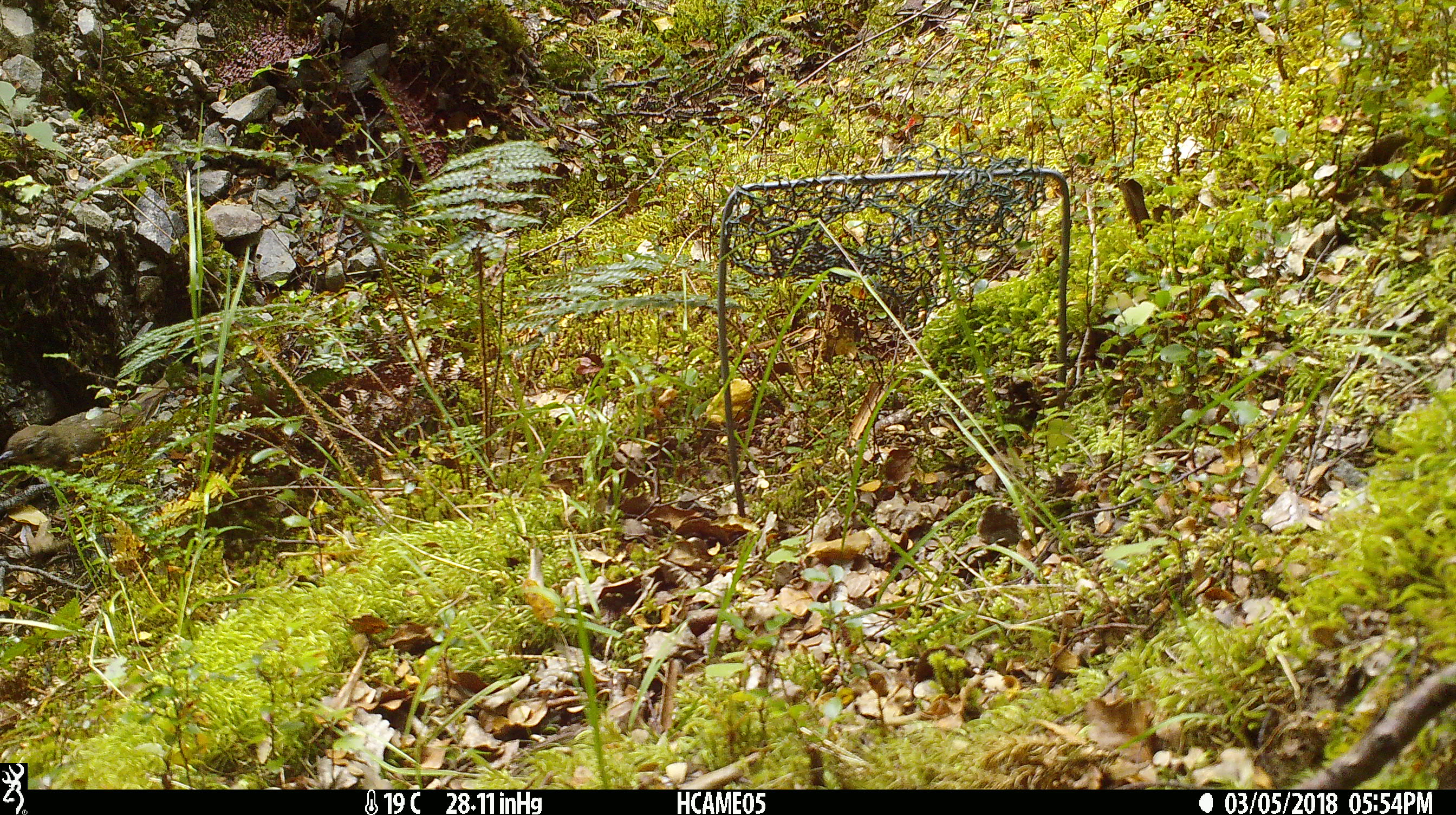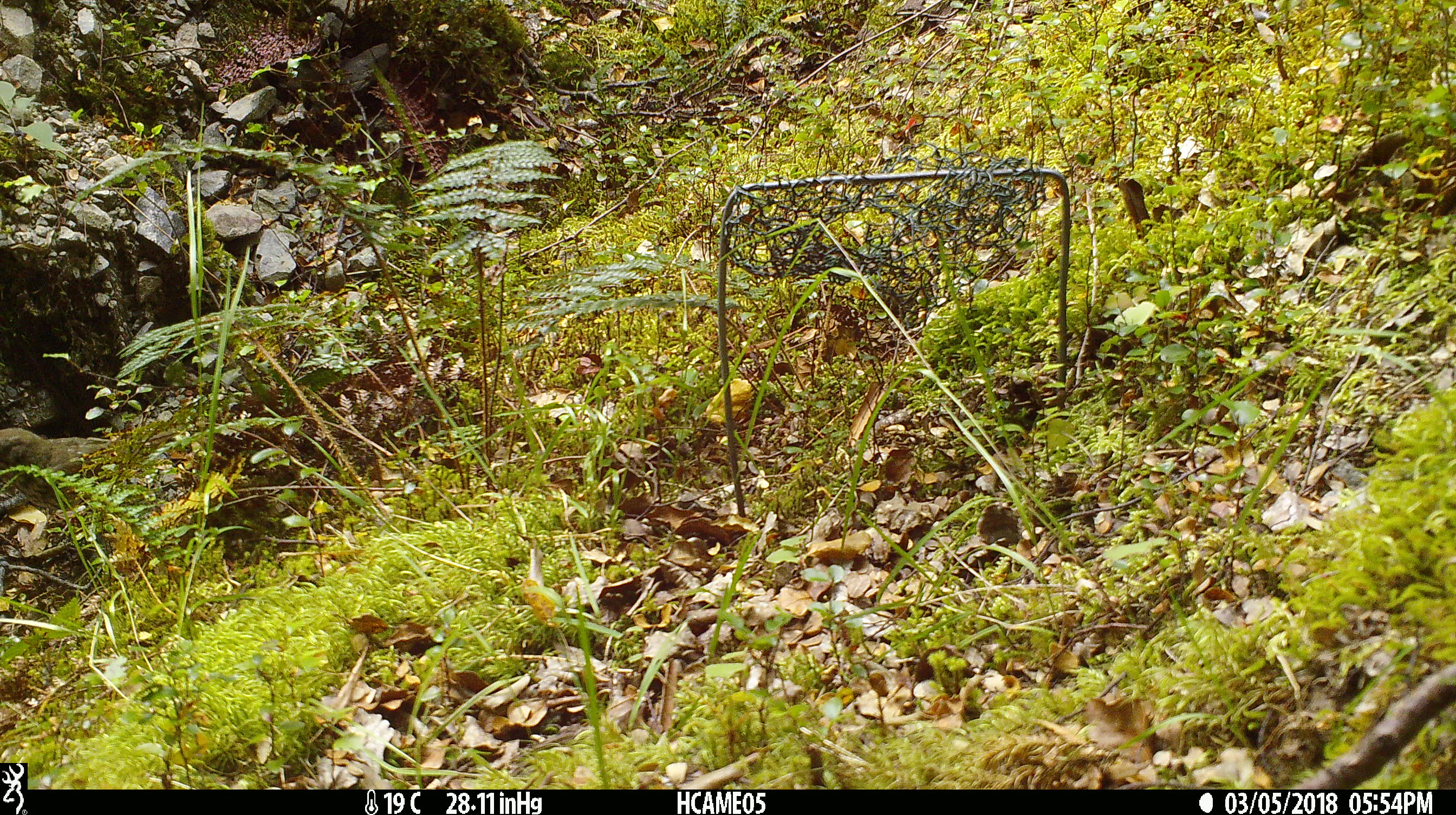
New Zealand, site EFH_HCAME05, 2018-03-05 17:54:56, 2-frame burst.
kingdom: Animalia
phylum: Chordata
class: Aves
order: Passeriformes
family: Turdidae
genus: Turdus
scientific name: Turdus philomelos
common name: song thrush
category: thrush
Thrush (song thrush) (Turdus philomelos).